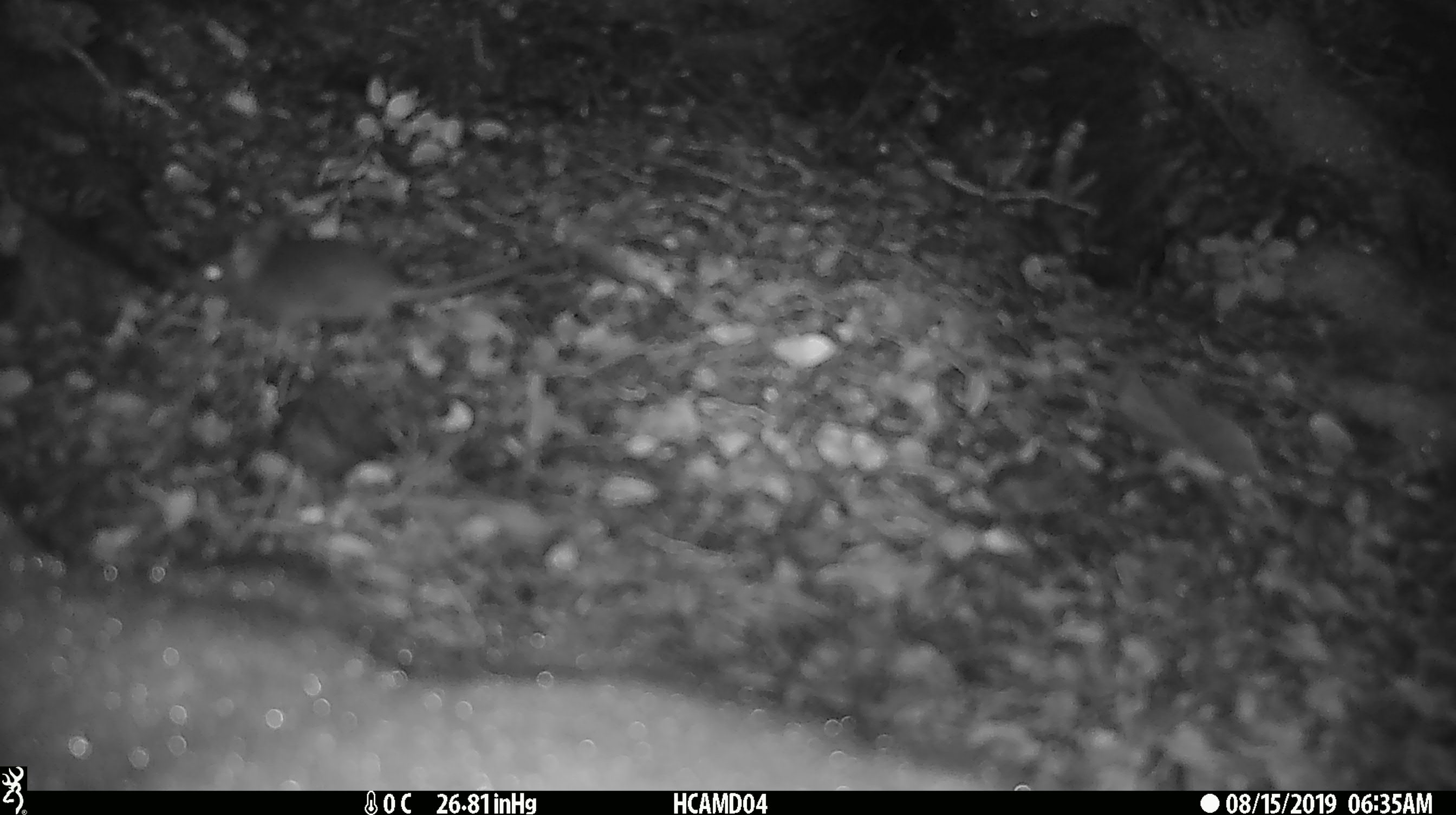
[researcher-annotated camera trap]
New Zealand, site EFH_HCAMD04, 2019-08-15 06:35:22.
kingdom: Animalia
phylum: Chordata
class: Mammalia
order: Rodentia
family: Muridae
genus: Mus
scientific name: Mus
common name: mouse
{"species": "mouse (Mus)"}